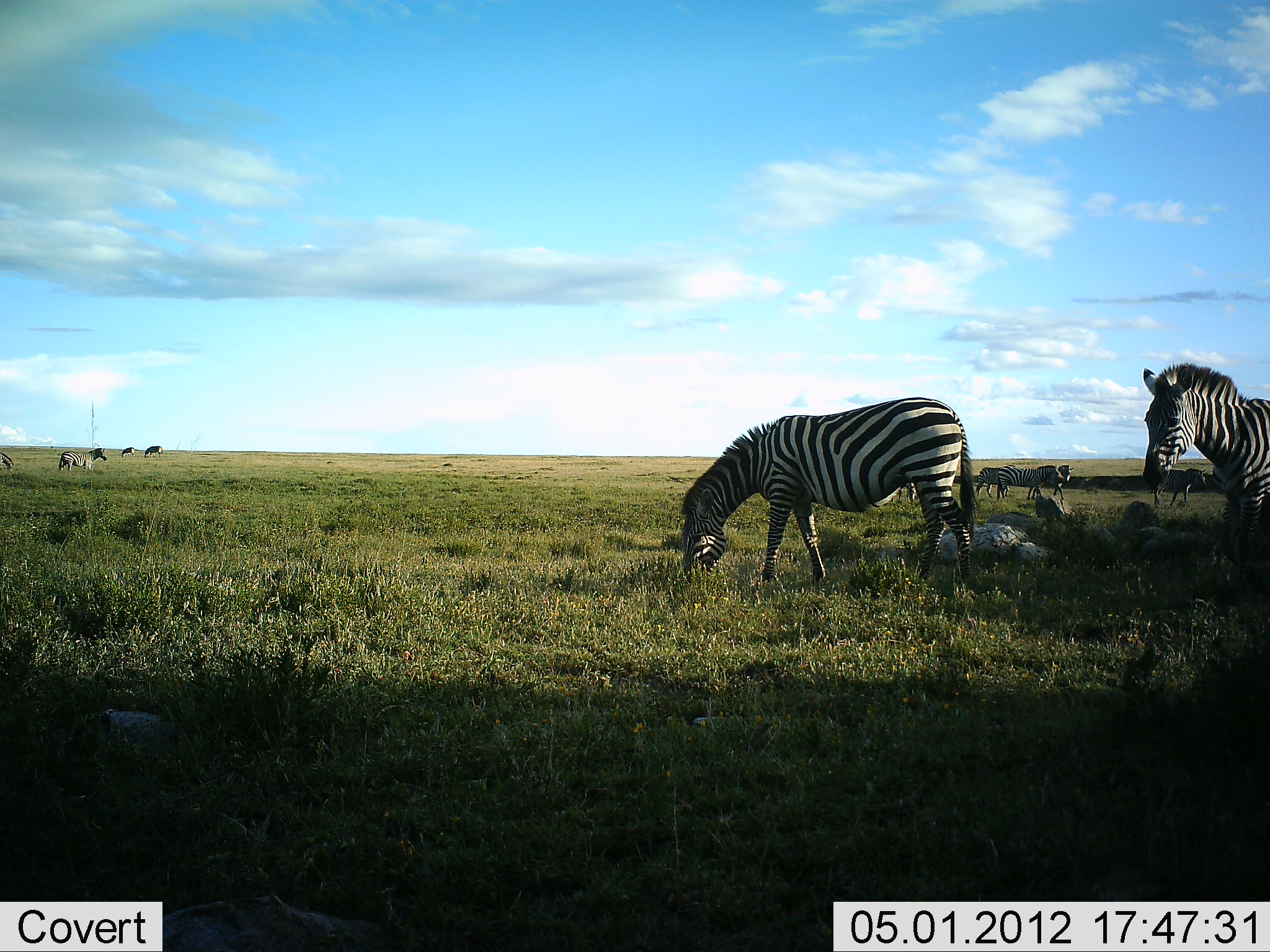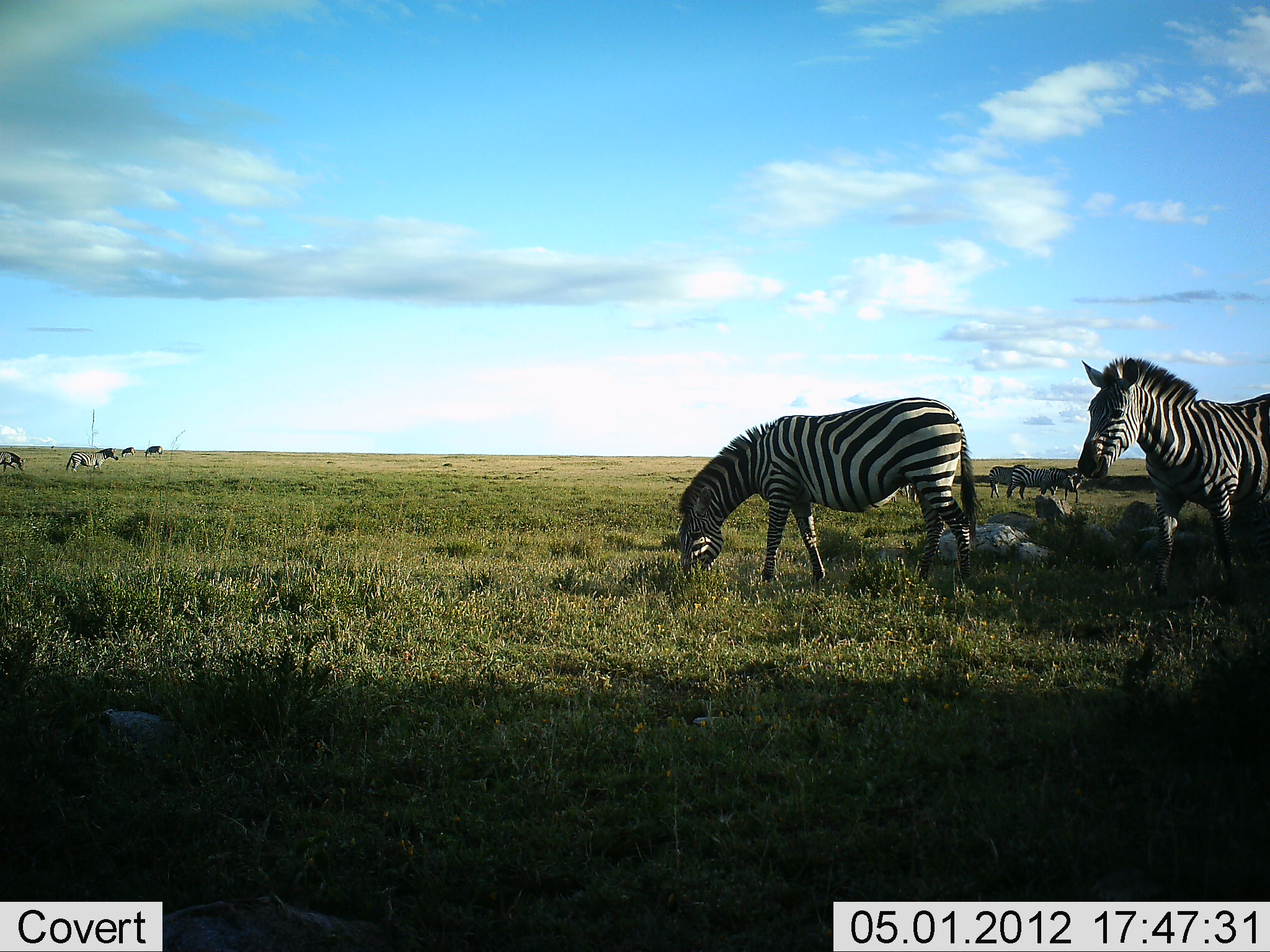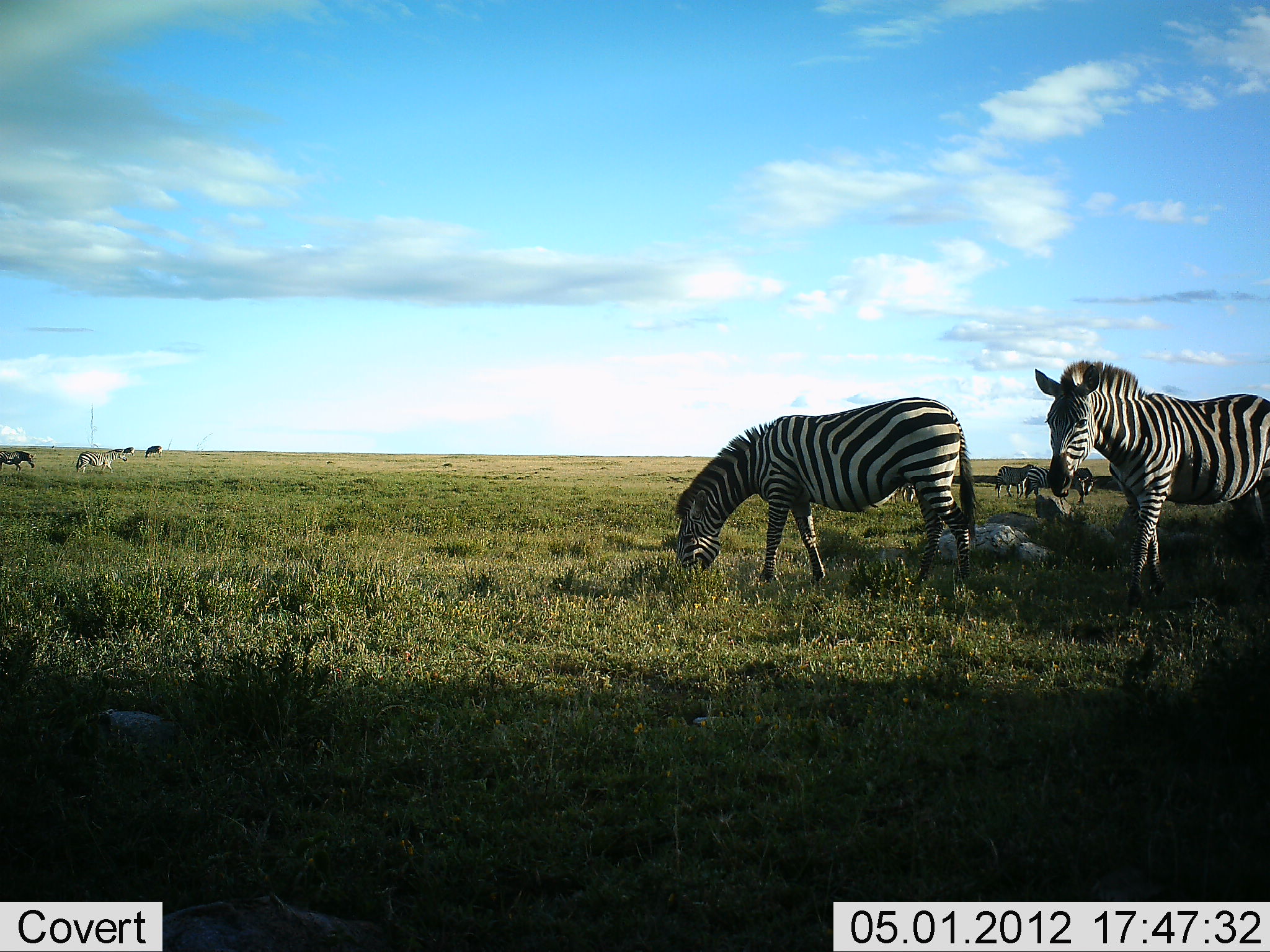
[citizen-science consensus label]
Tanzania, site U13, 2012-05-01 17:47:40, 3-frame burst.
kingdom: Animalia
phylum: Chordata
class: Mammalia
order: Perissodactyla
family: Equidae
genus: Equus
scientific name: Equus quagga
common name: plains zebra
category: zebra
Zebra (plains zebra) (Equus quagga), count 9. Behavior (volunteer vote fractions): standing 36%, resting 4%, moving 68%, interacting 0%. Young present (vote fraction): 0%. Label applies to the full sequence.